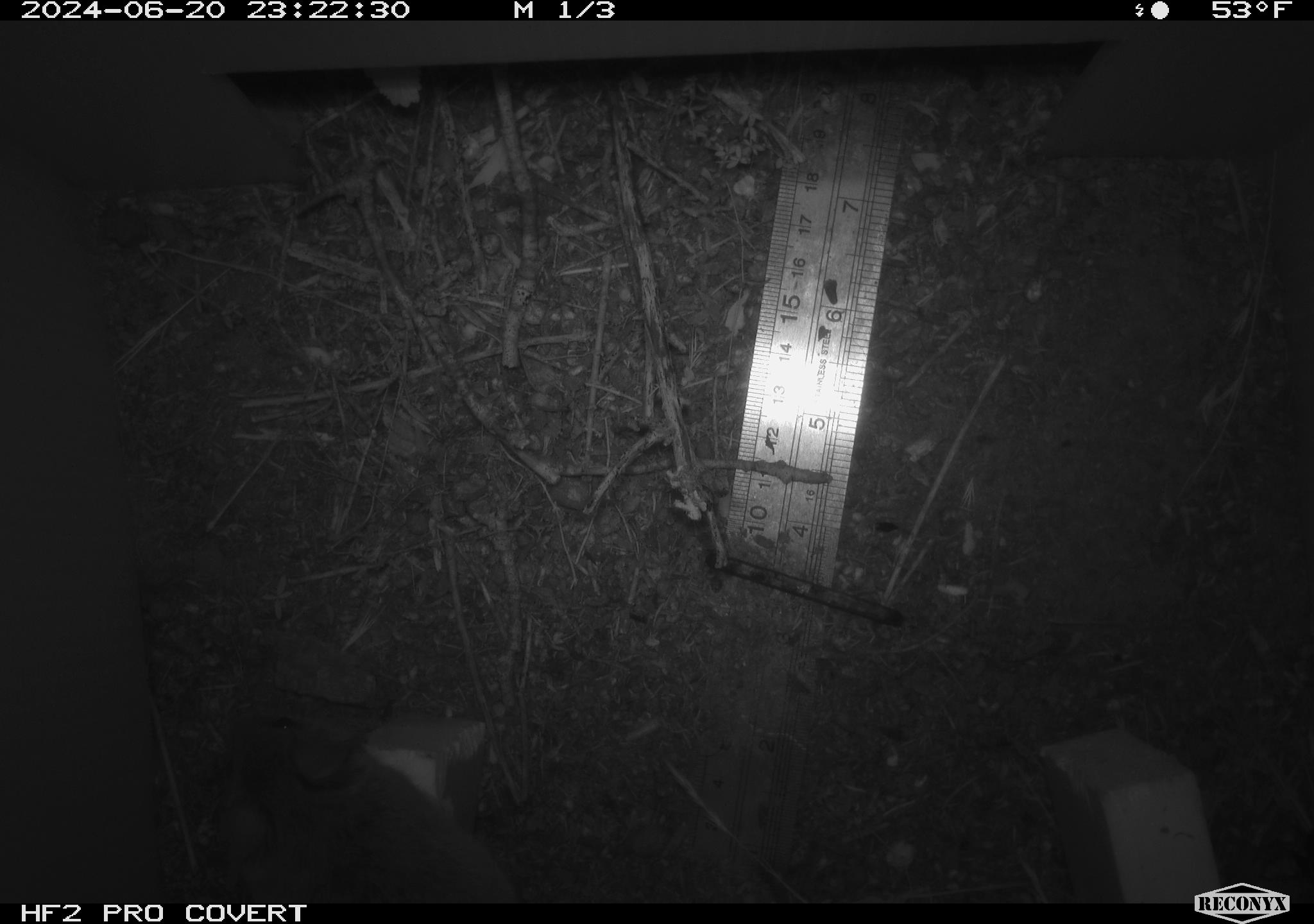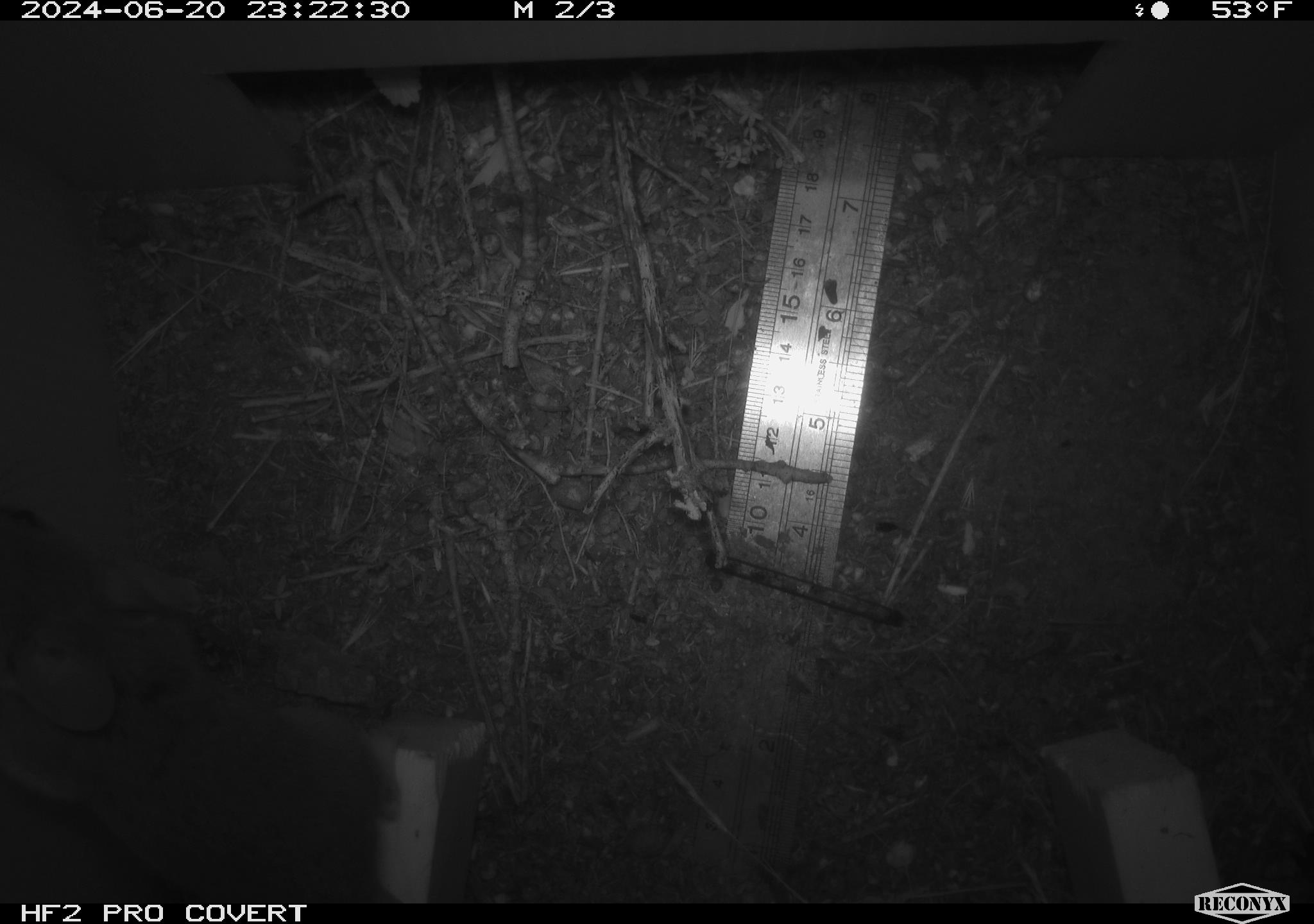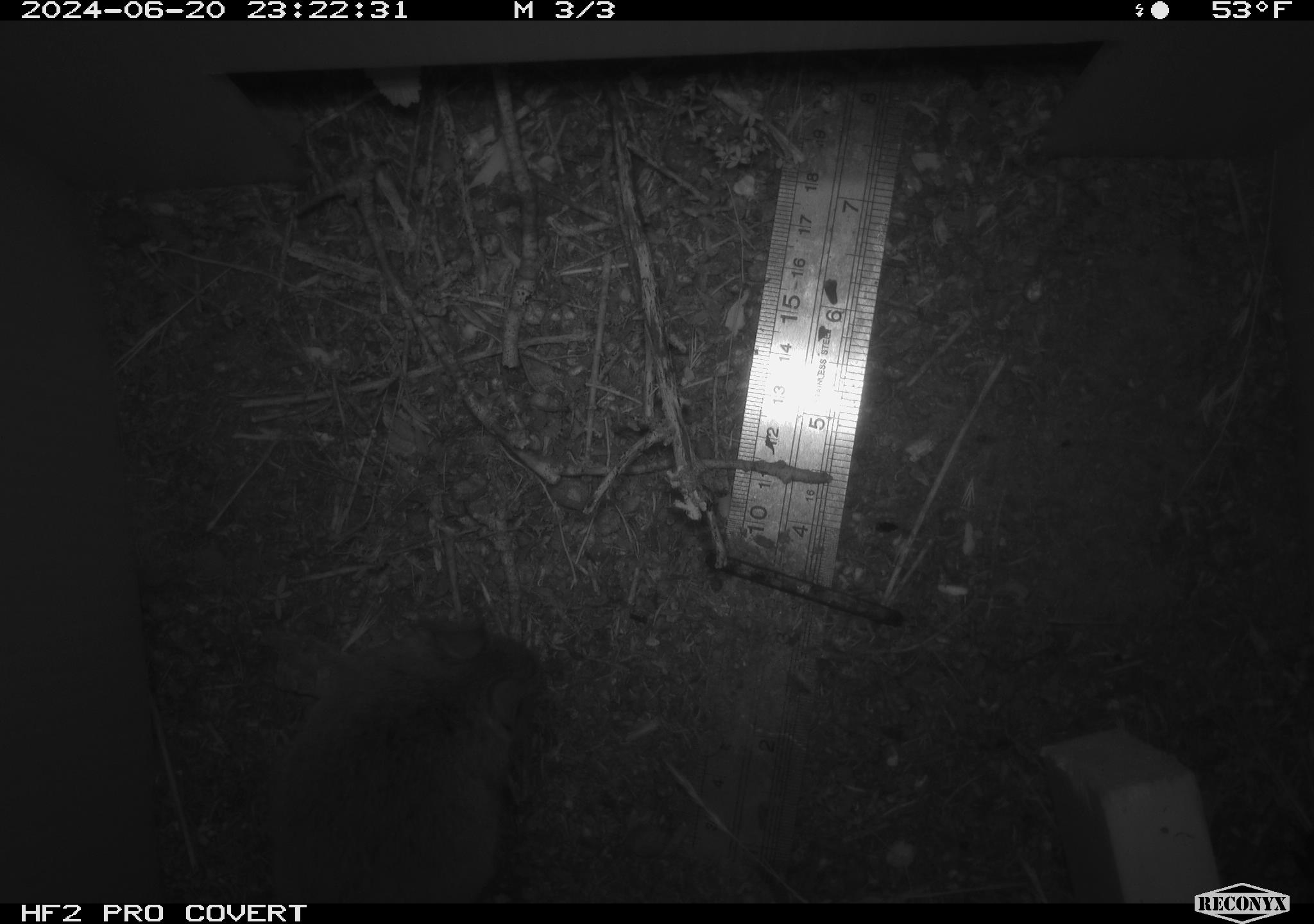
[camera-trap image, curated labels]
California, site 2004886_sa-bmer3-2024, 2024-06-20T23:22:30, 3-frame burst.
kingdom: Animalia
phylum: Chordata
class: Mammalia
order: Rodentia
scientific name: Rodentia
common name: mouse species